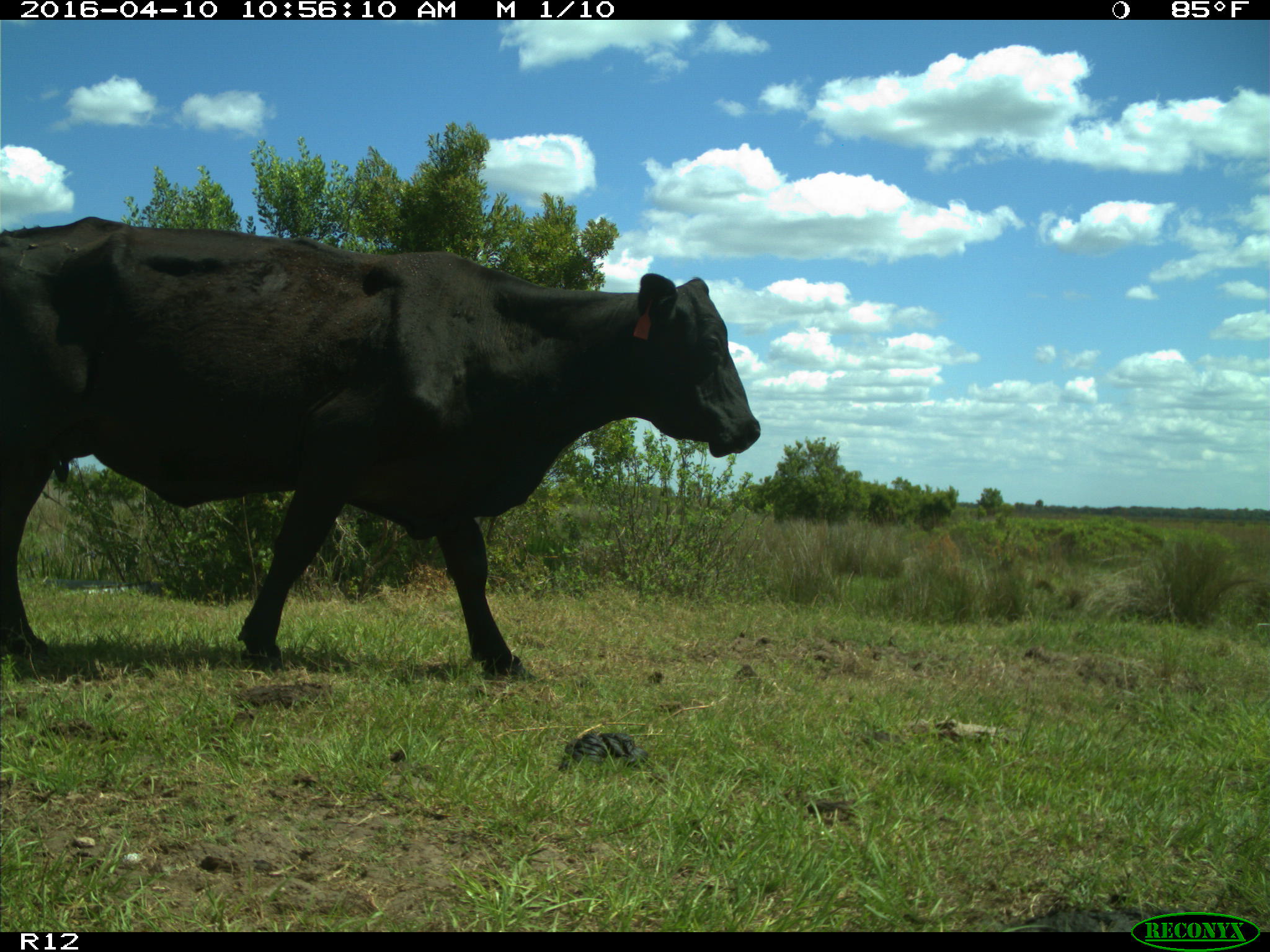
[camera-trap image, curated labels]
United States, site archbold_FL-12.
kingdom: Animalia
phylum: Chordata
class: Mammalia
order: Artiodactyla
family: Bovidae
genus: Bos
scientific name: Bos taurus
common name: domestic cow